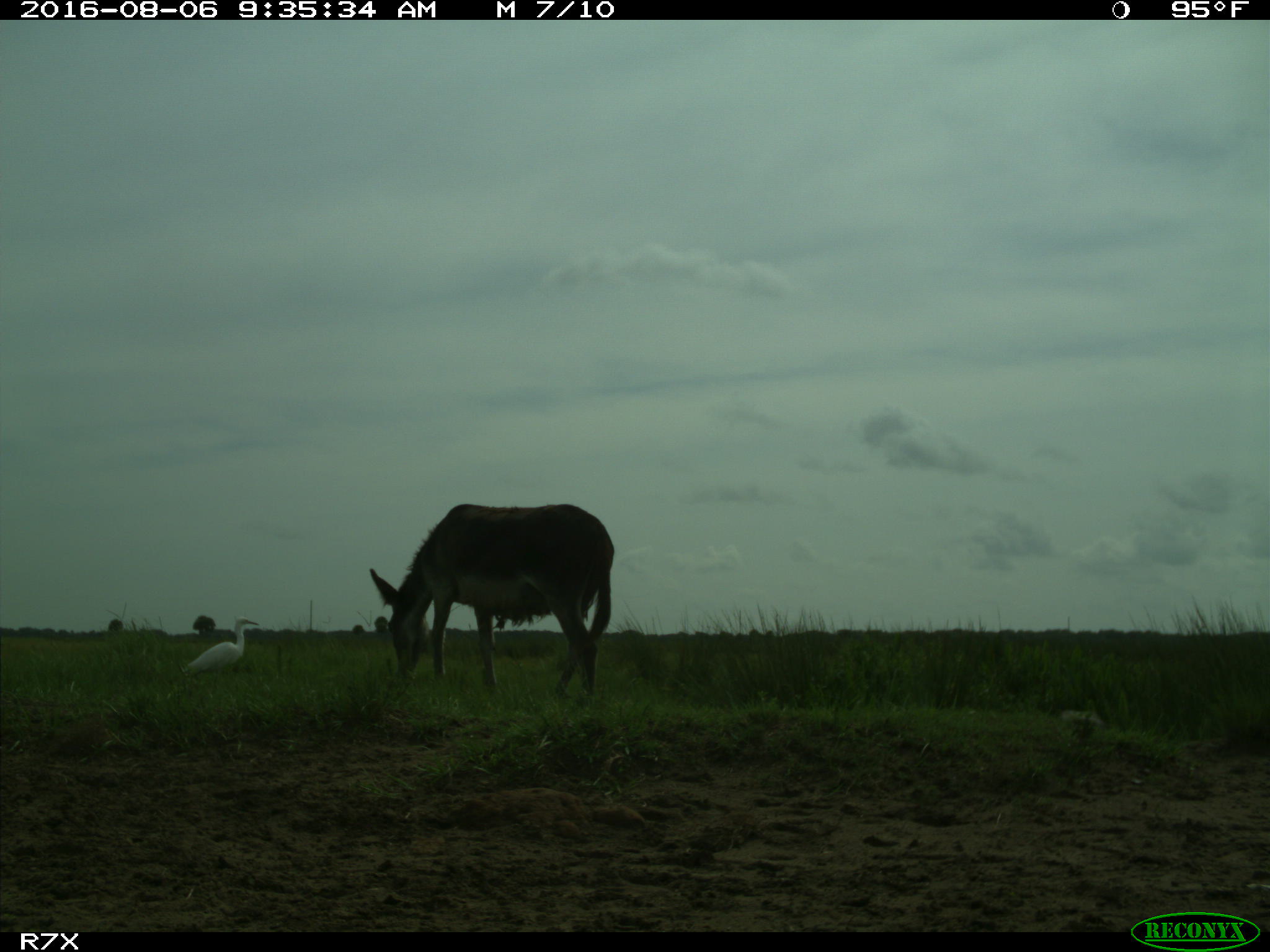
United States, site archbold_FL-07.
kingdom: Animalia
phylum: Chordata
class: Aves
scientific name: Aves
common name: birds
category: unidentified bird